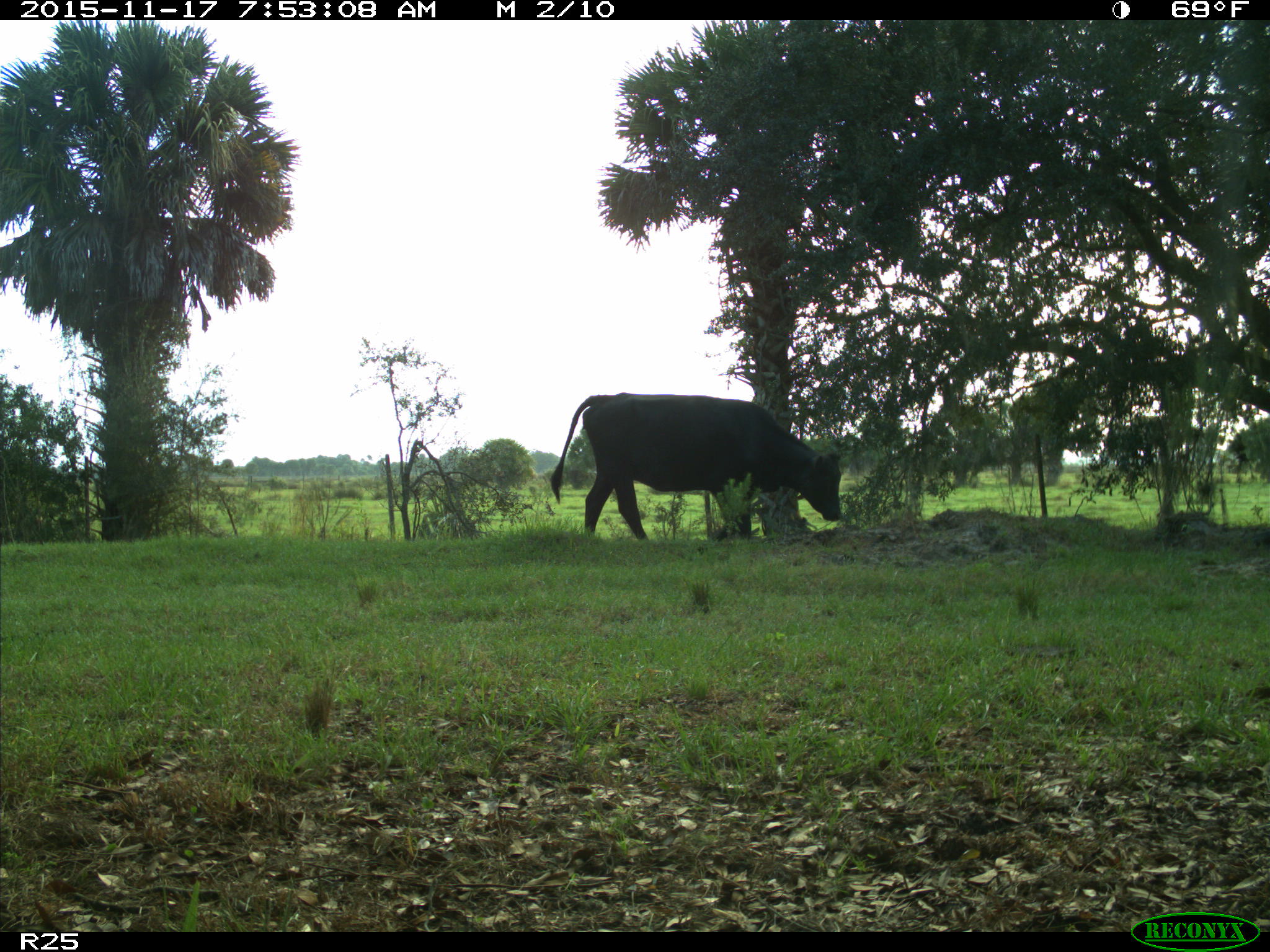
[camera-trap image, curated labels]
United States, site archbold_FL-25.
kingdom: Animalia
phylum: Chordata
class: Mammalia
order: Artiodactyla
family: Bovidae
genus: Bos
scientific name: Bos taurus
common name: domestic cow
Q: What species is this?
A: Bos taurus (domestic cow).